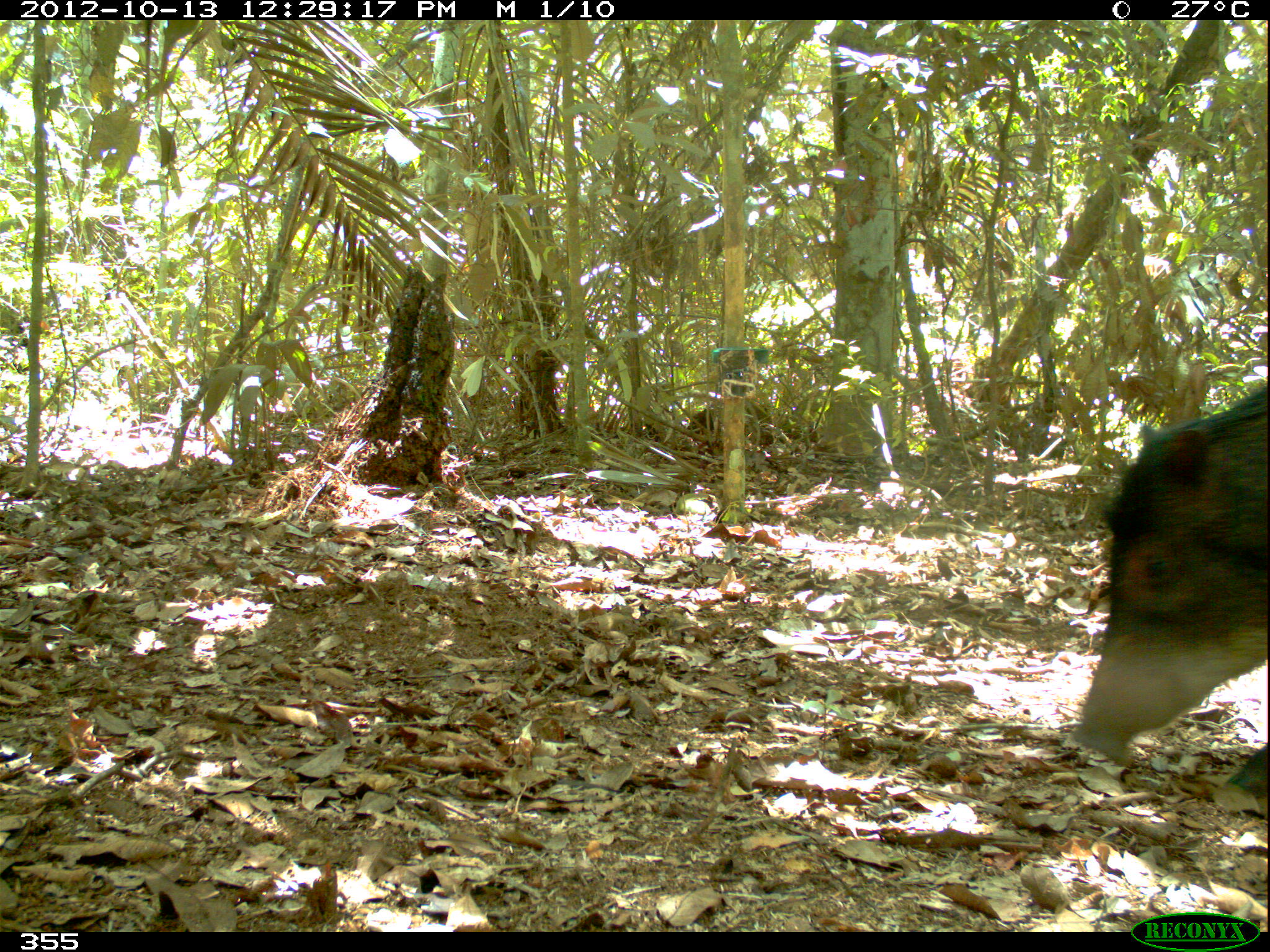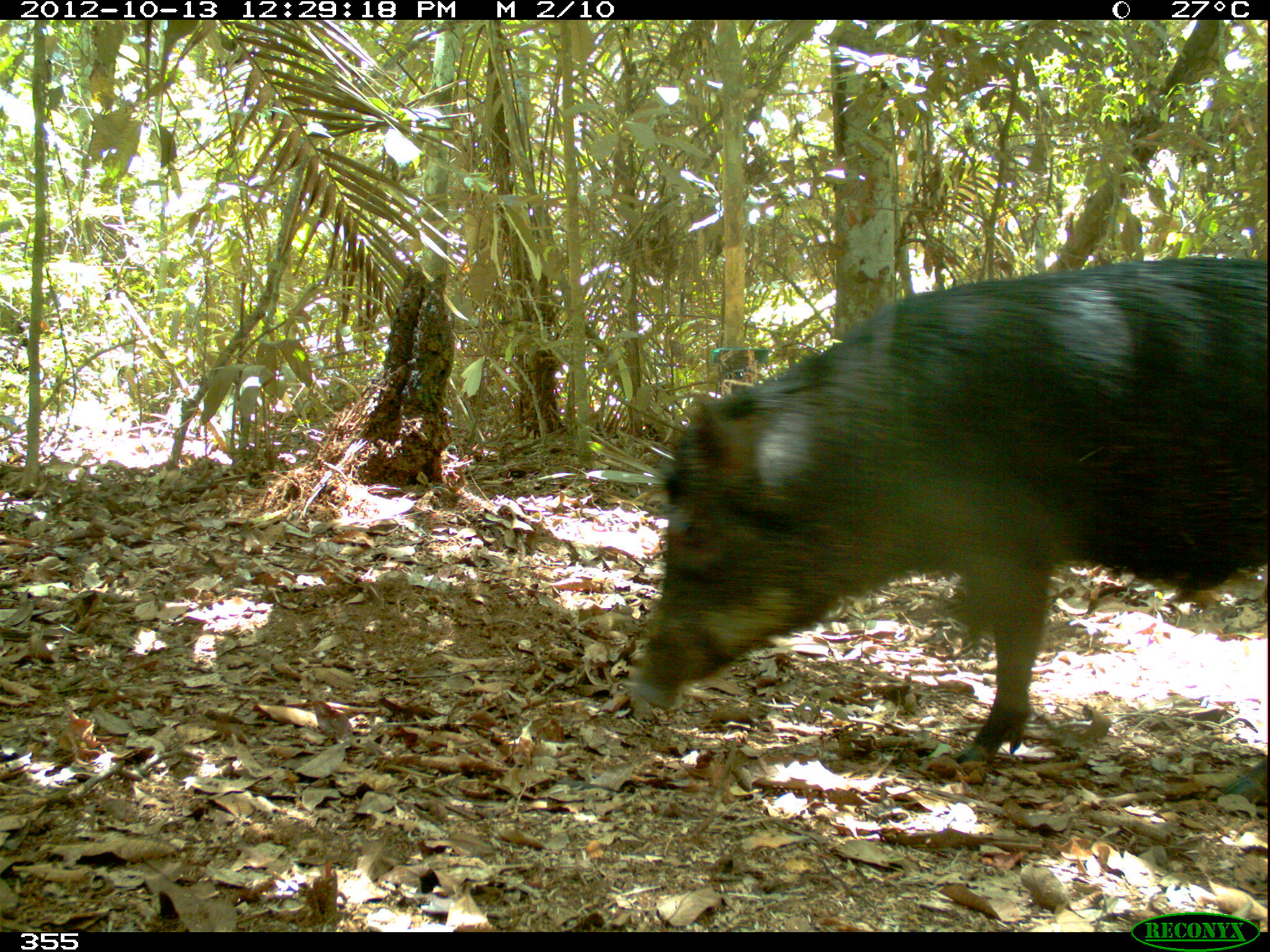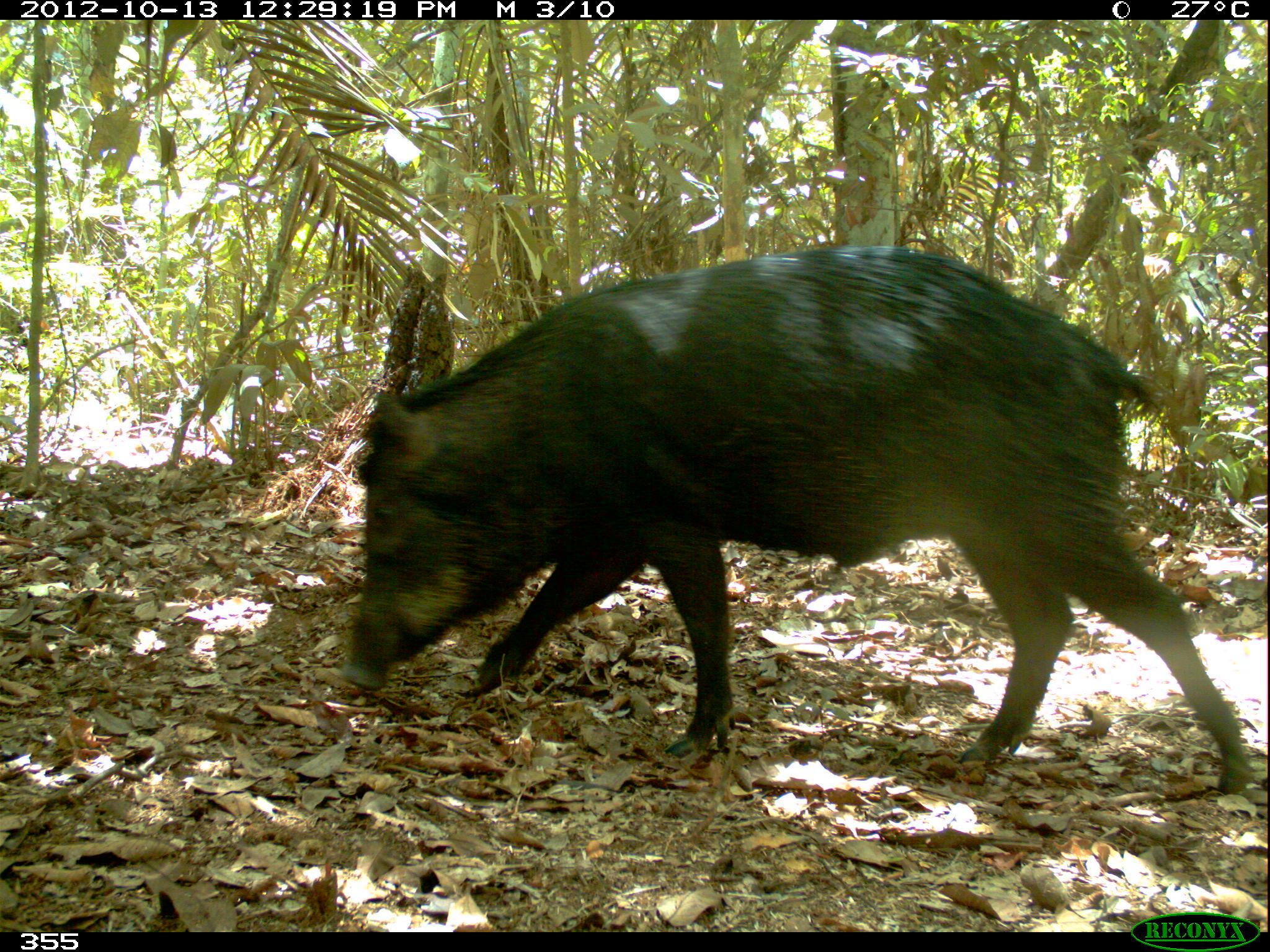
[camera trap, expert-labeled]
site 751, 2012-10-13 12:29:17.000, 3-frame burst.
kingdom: Animalia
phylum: Chordata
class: Mammalia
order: Artiodactyla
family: Tayassuidae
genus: Tayassu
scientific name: Tayassu pecari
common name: white-lipped peccary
Tayassu pecari (white-lipped peccary).